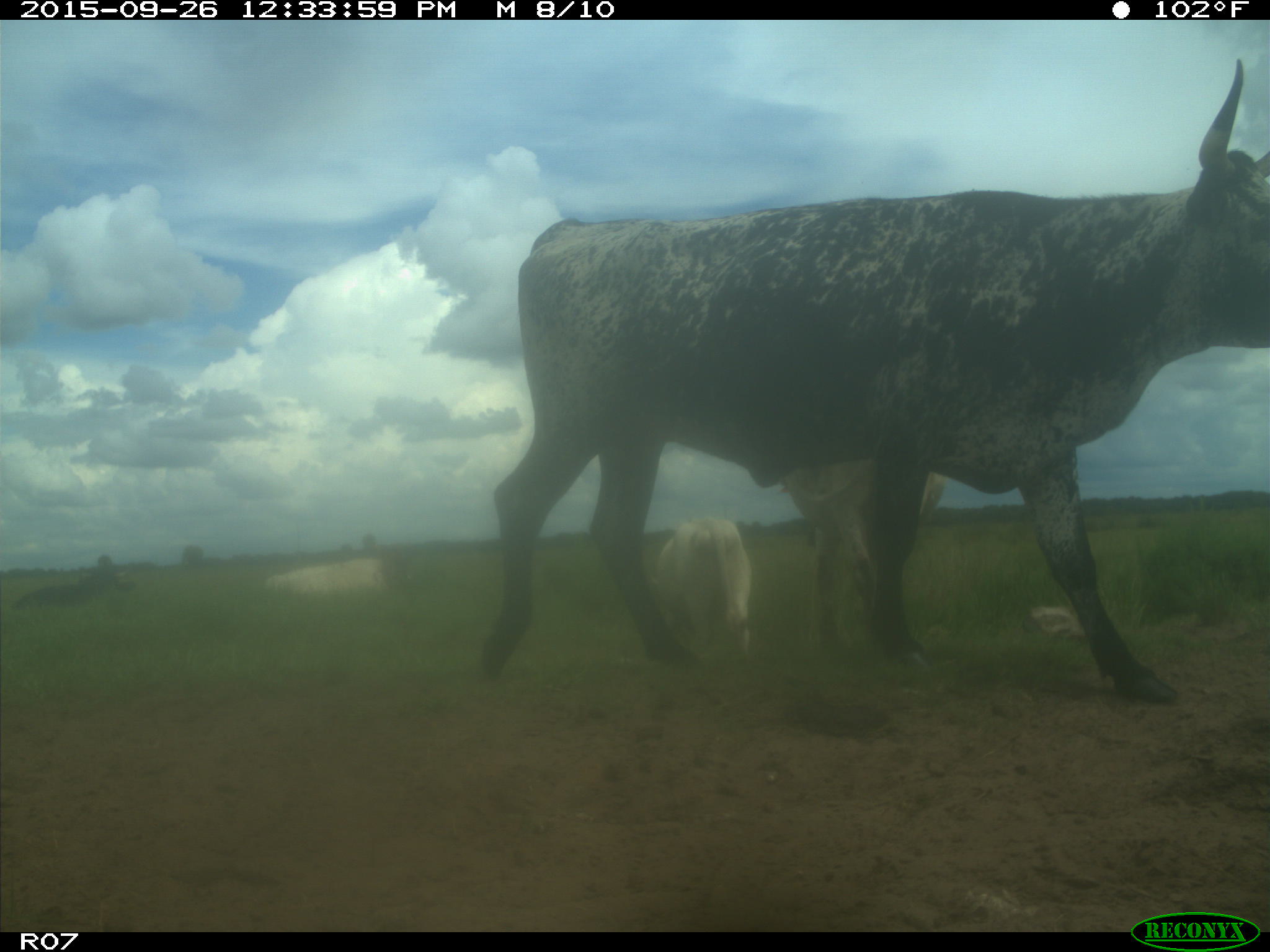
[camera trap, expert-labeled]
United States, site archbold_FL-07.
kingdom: Animalia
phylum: Chordata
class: Mammalia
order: Artiodactyla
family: Bovidae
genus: Bos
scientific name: Bos taurus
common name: domestic cow